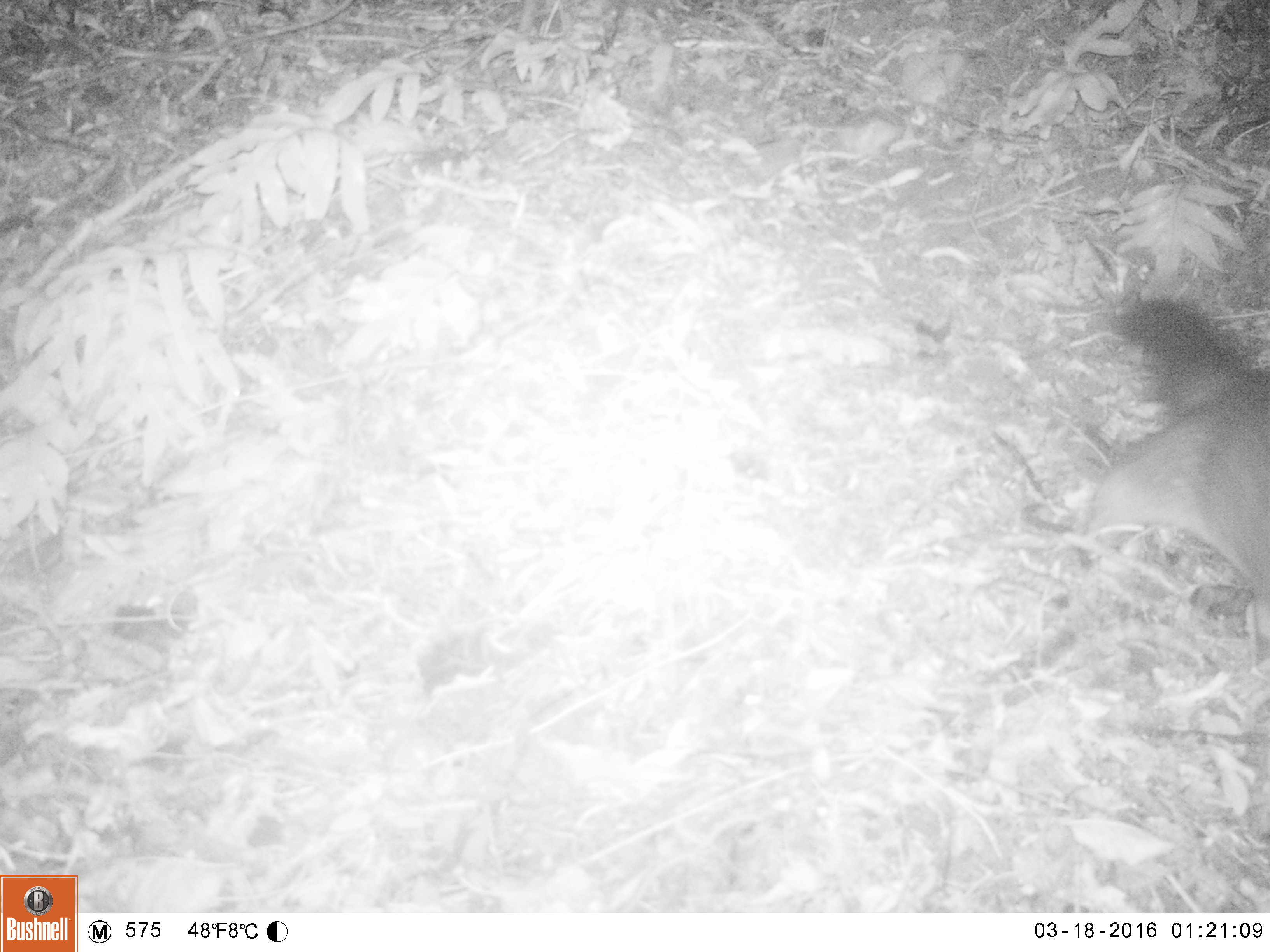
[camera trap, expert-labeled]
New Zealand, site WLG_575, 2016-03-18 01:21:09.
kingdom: Animalia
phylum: Chordata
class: Mammalia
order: Diprotodontia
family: Phalangeridae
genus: Trichosurus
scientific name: Trichosurus vulpecula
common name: common brushtail possum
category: possum